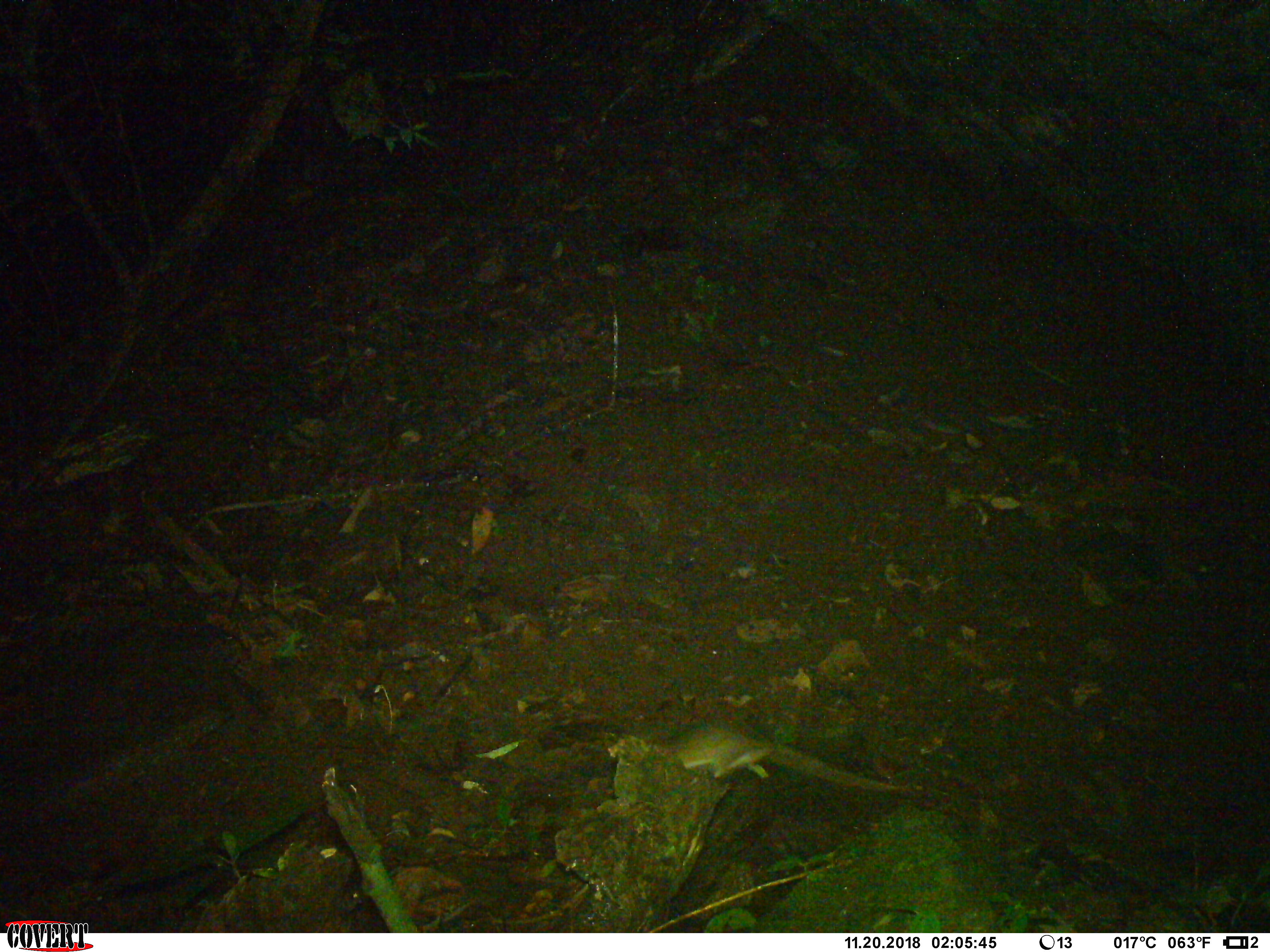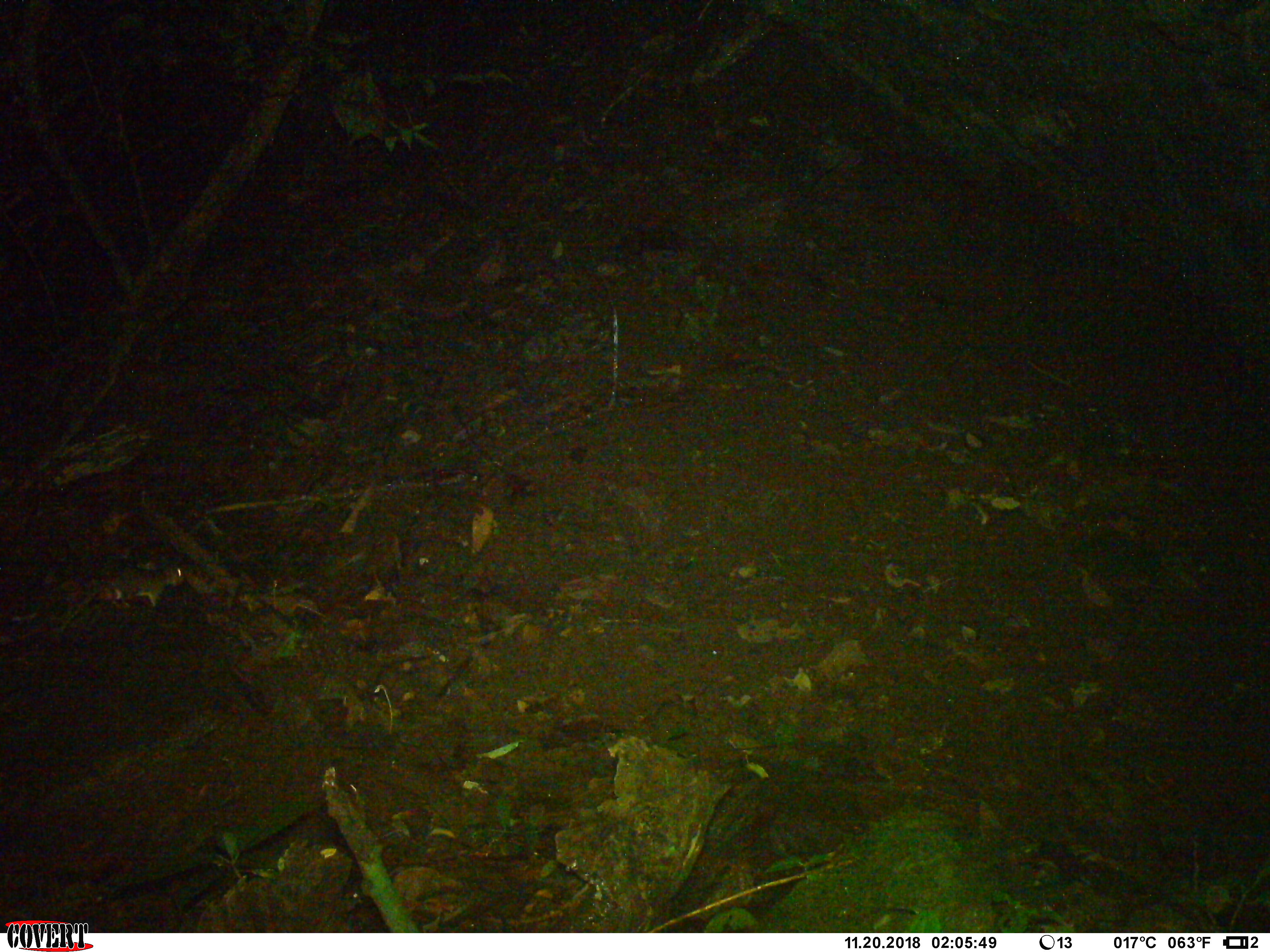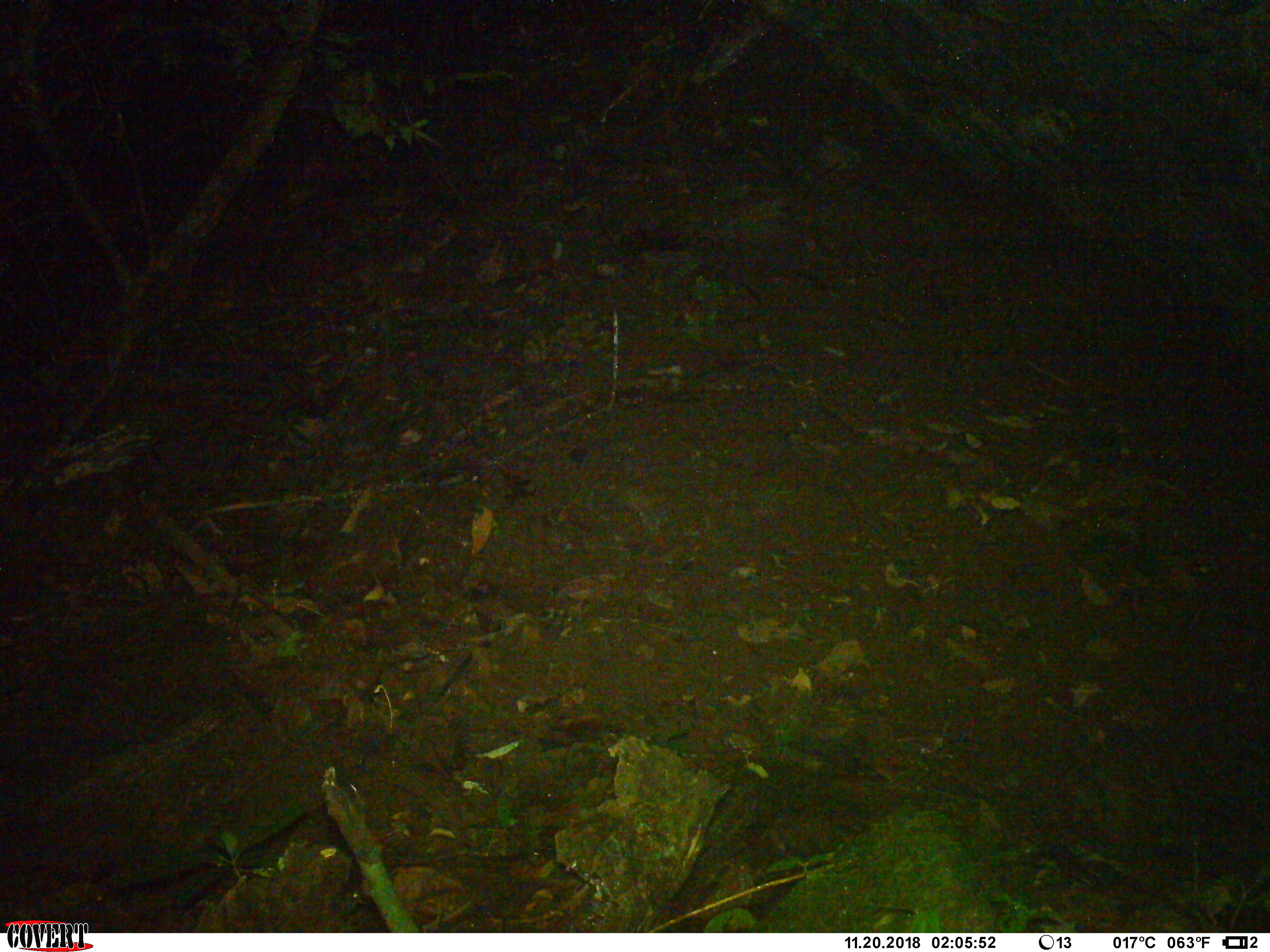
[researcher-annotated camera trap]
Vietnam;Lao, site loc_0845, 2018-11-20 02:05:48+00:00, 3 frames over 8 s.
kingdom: Animalia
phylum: Chordata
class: Mammalia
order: Rodentia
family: Muridae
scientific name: Muridae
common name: old-world mice and rats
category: unidentified murid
Unidentified murid (old-world mice and rats) (Muridae). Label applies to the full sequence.